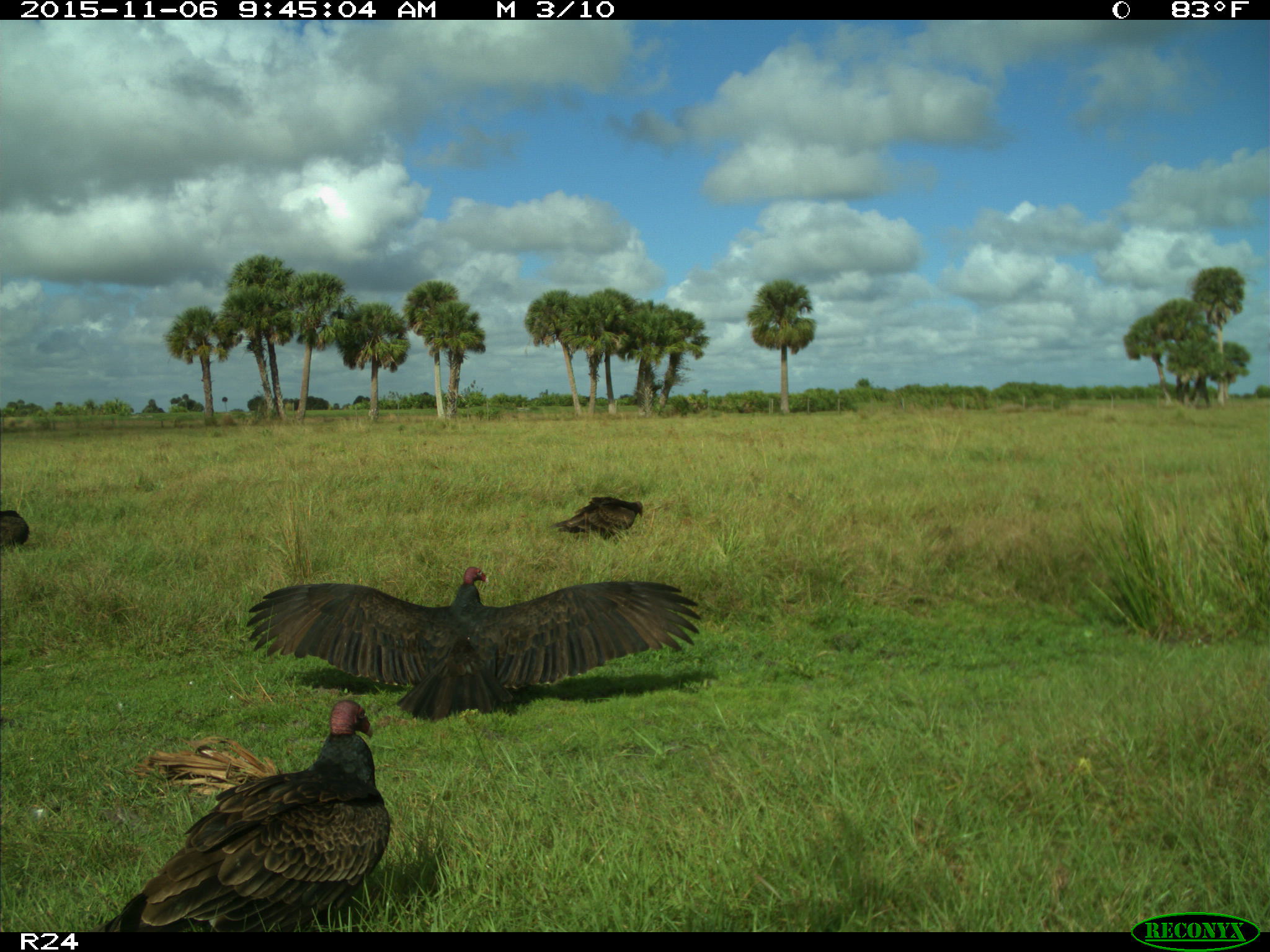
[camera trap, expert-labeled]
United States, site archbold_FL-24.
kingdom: Animalia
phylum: Chordata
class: Aves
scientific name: Aves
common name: birds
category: unidentified bird